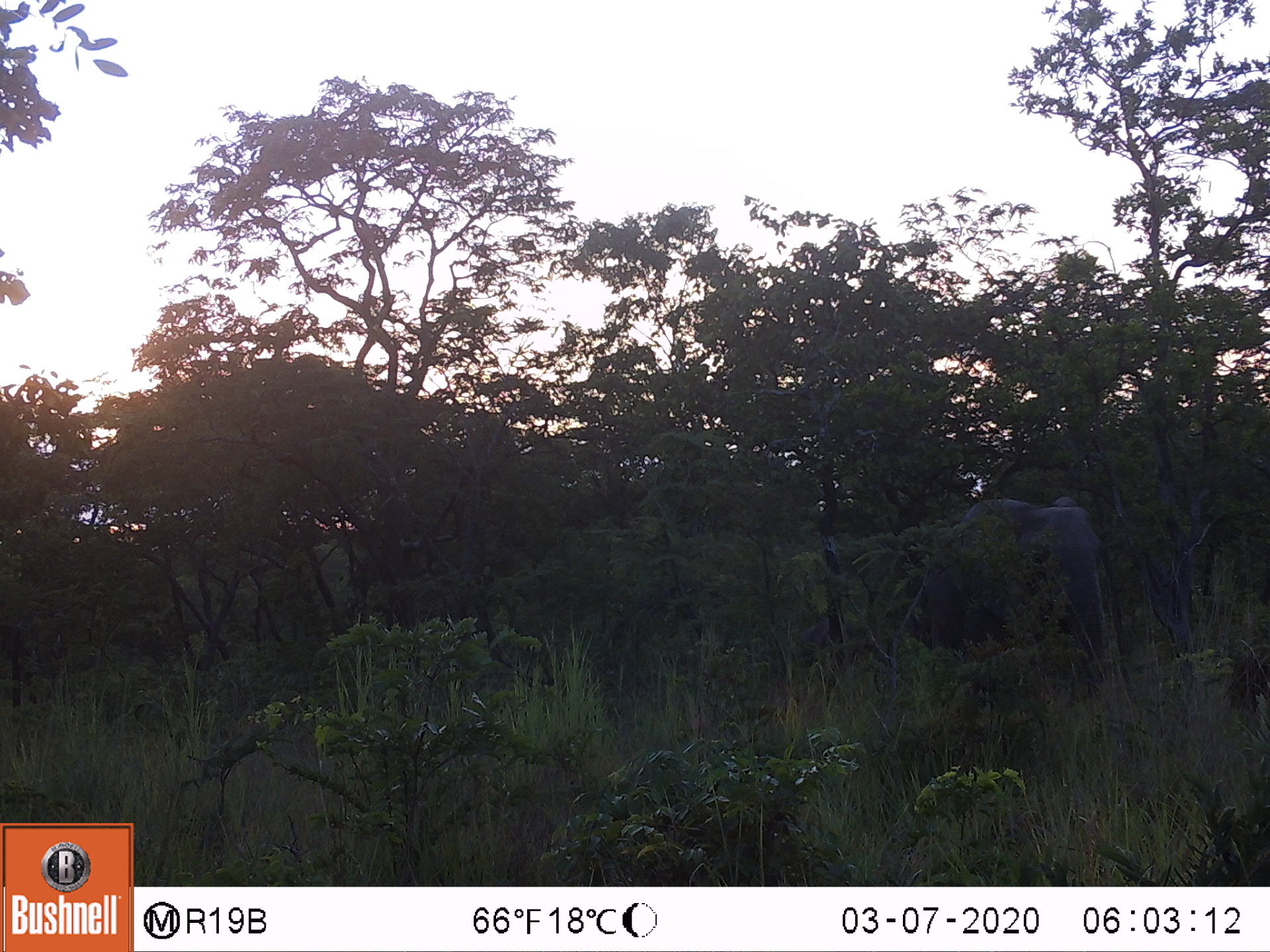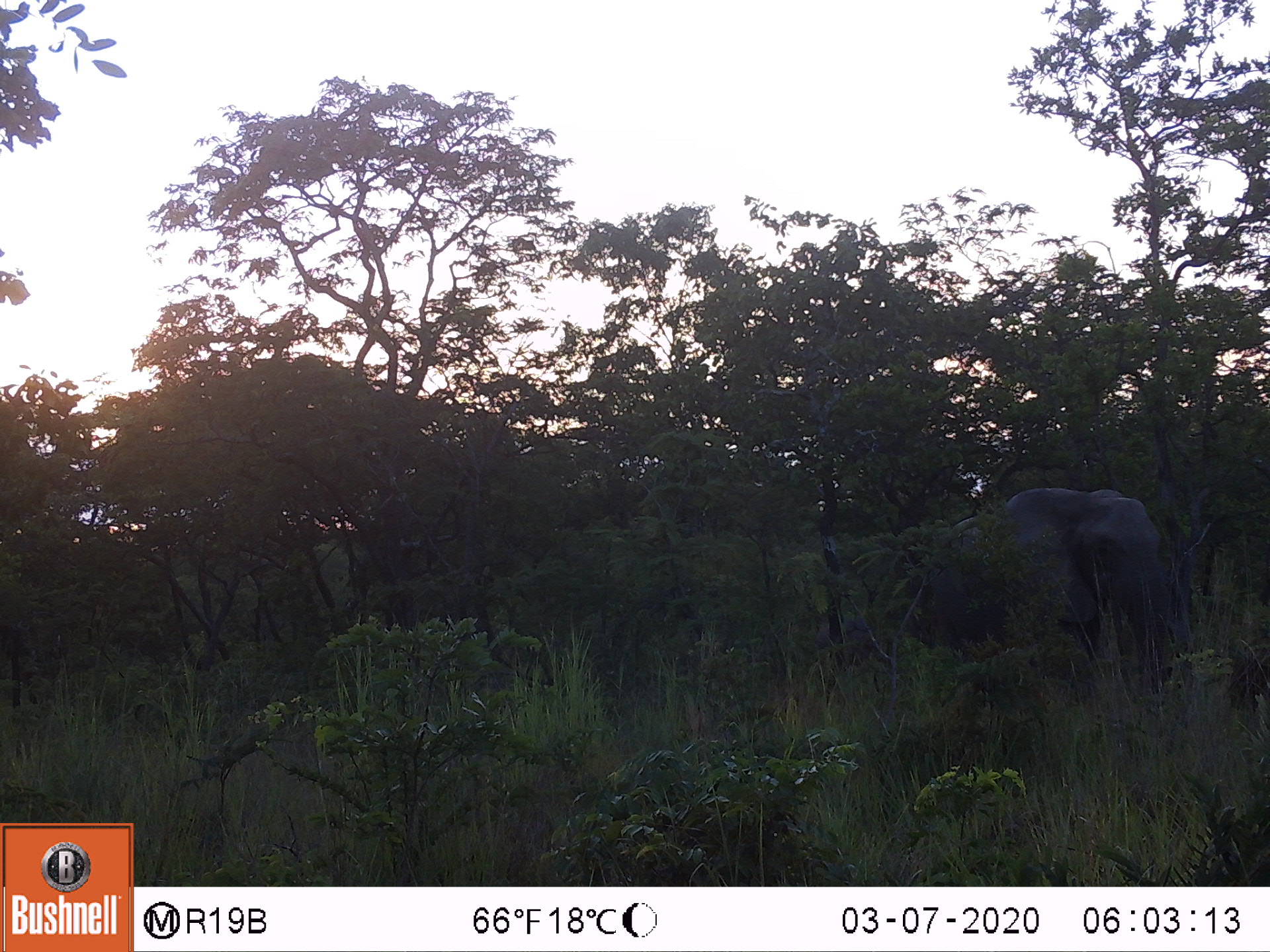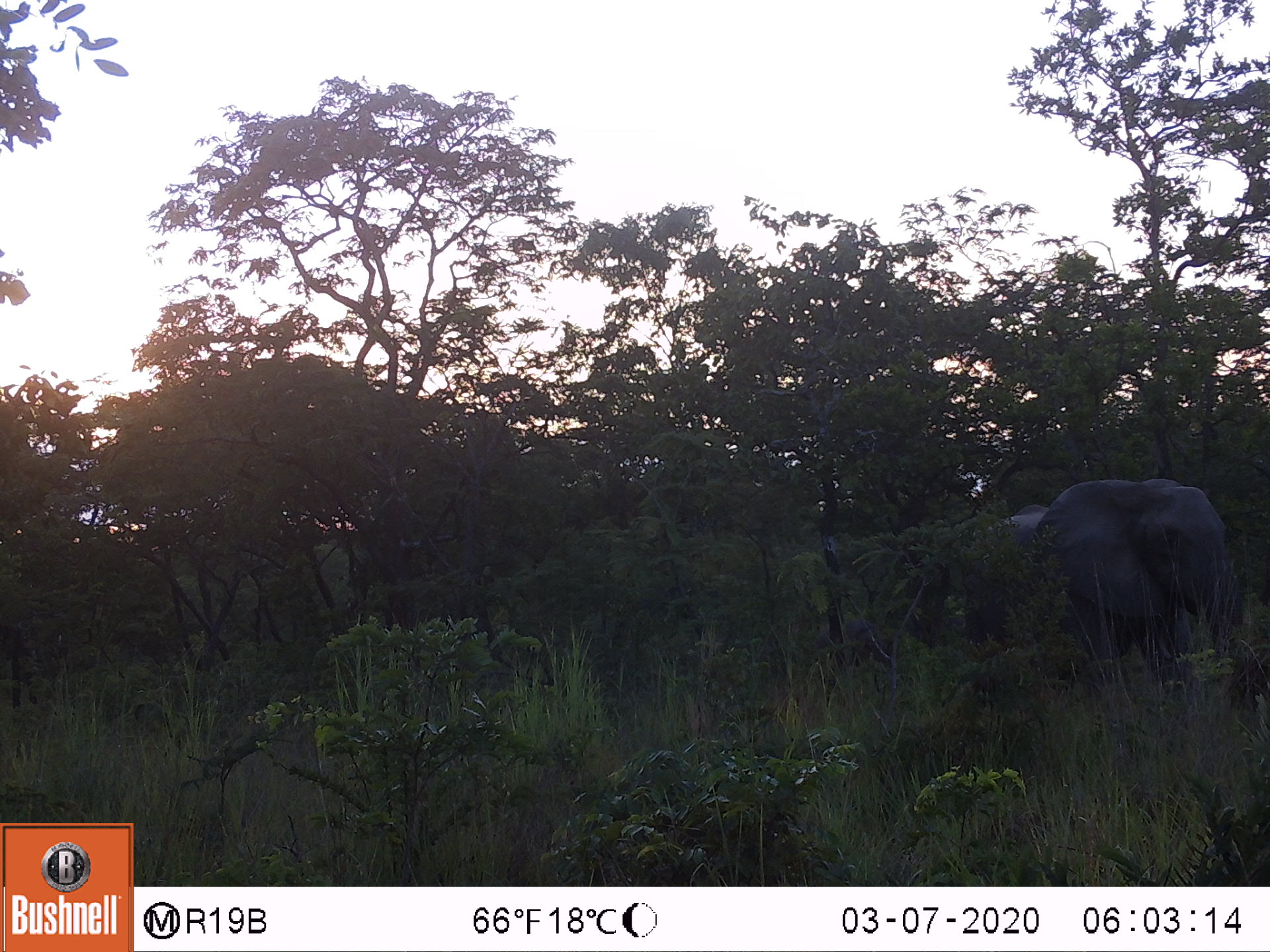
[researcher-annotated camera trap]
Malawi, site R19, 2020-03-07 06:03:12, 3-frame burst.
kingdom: Animalia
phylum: Chordata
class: Mammalia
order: Proboscidea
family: Elephantidae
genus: Loxodonta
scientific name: Loxodonta africana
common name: african savanna elephant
African savanna elephant (Loxodonta africana), count 1.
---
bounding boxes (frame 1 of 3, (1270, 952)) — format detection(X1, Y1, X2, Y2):
african savanna elephant: detection(892, 489, 1113, 663)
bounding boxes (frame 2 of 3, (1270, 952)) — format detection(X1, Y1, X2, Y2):
african savanna elephant: detection(910, 478, 1181, 671)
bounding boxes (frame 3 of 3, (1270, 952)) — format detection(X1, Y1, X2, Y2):
african savanna elephant: detection(948, 476, 1240, 687)